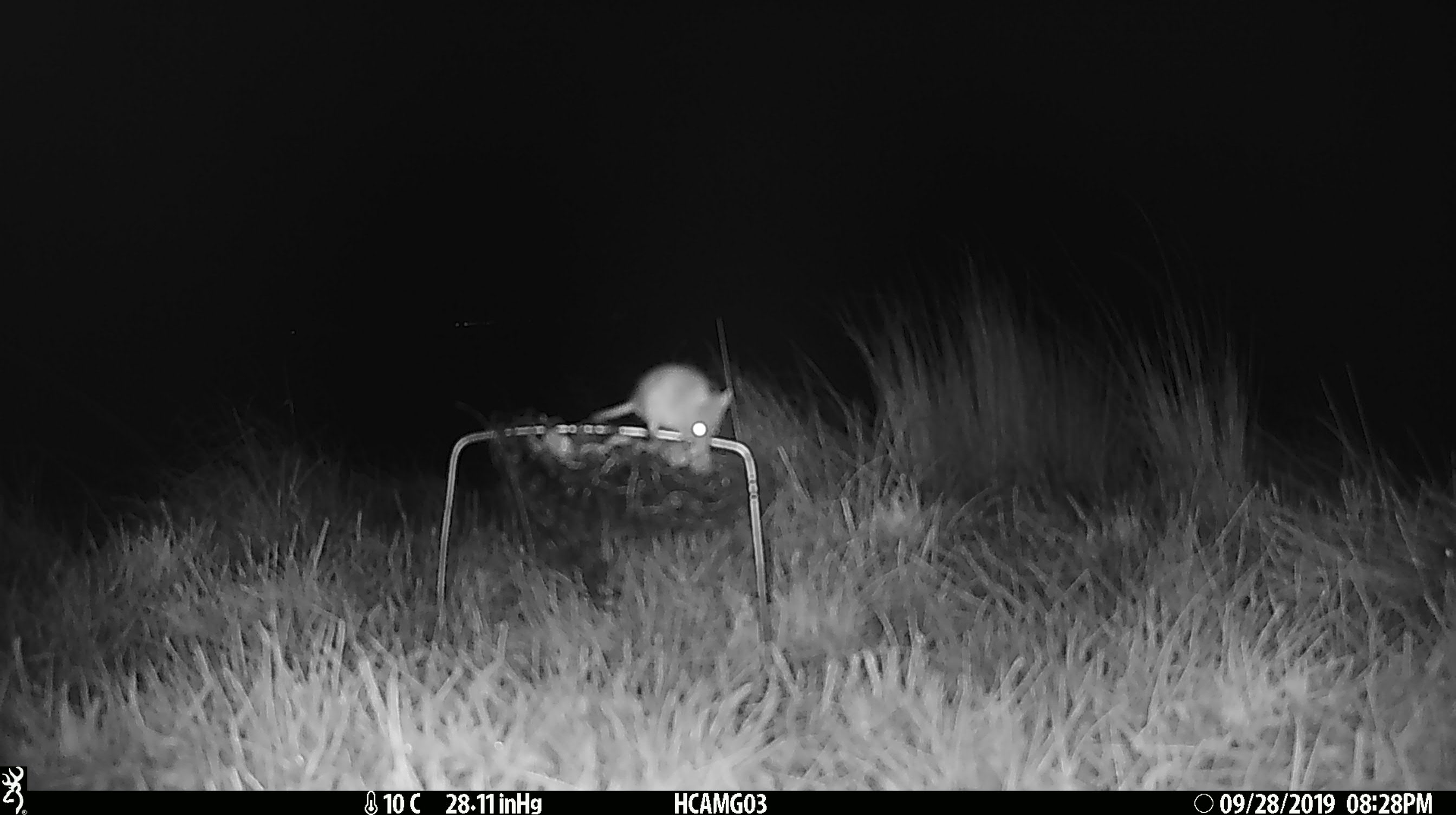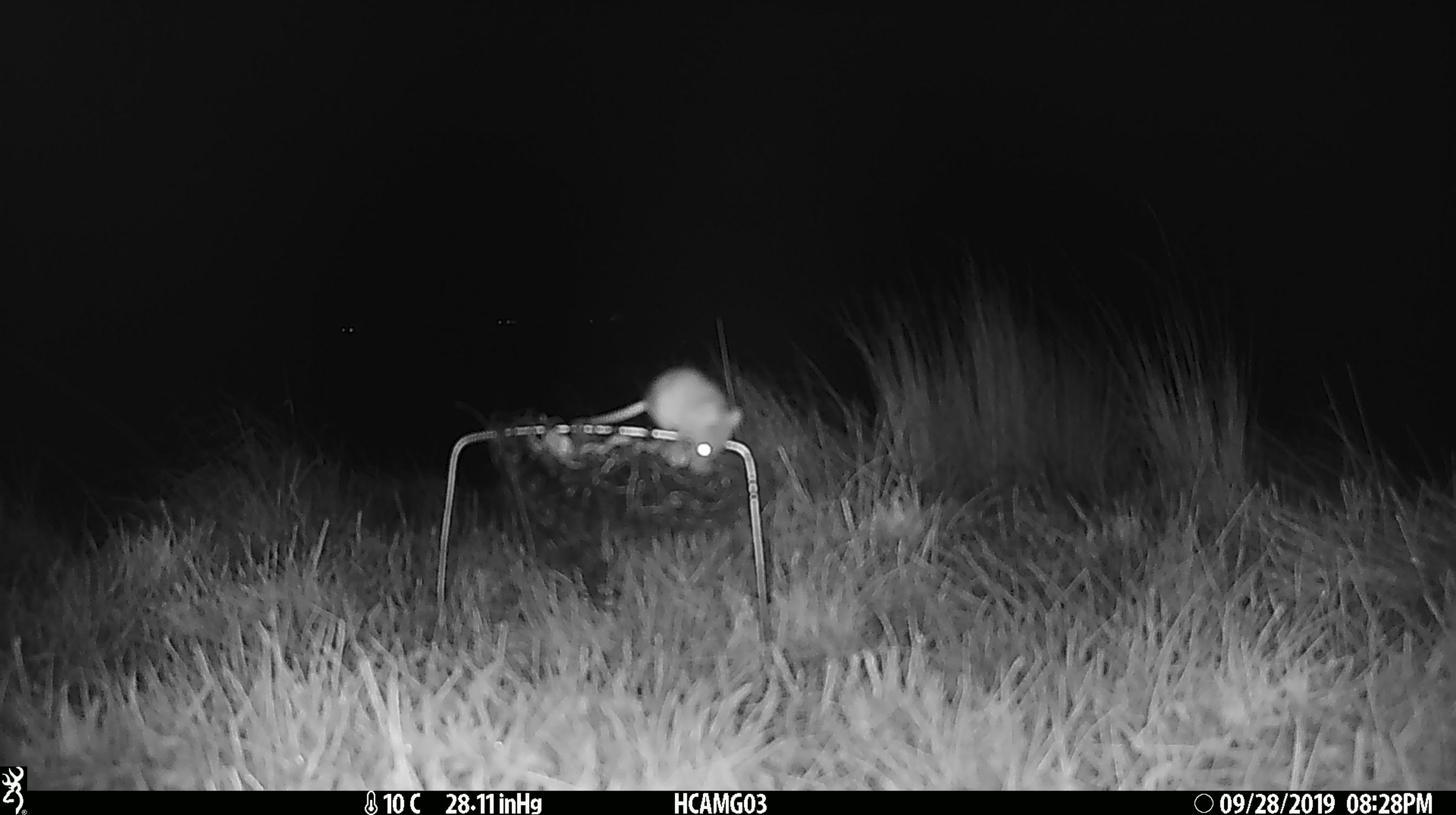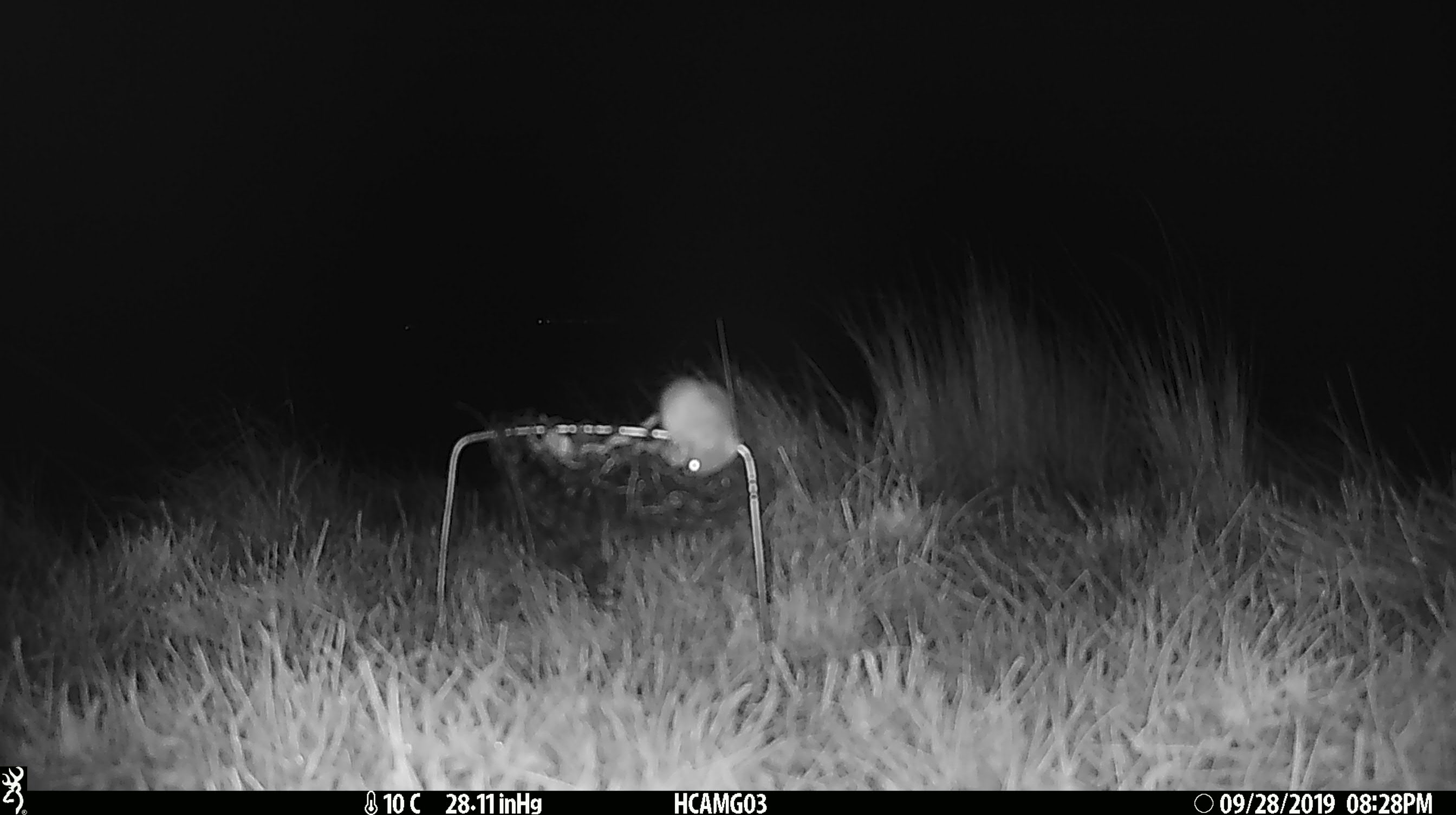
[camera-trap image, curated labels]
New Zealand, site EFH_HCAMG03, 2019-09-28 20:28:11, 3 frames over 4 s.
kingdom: Animalia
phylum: Chordata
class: Mammalia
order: Rodentia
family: Muridae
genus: Mus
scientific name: Mus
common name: mouse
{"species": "mouse (Mus)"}